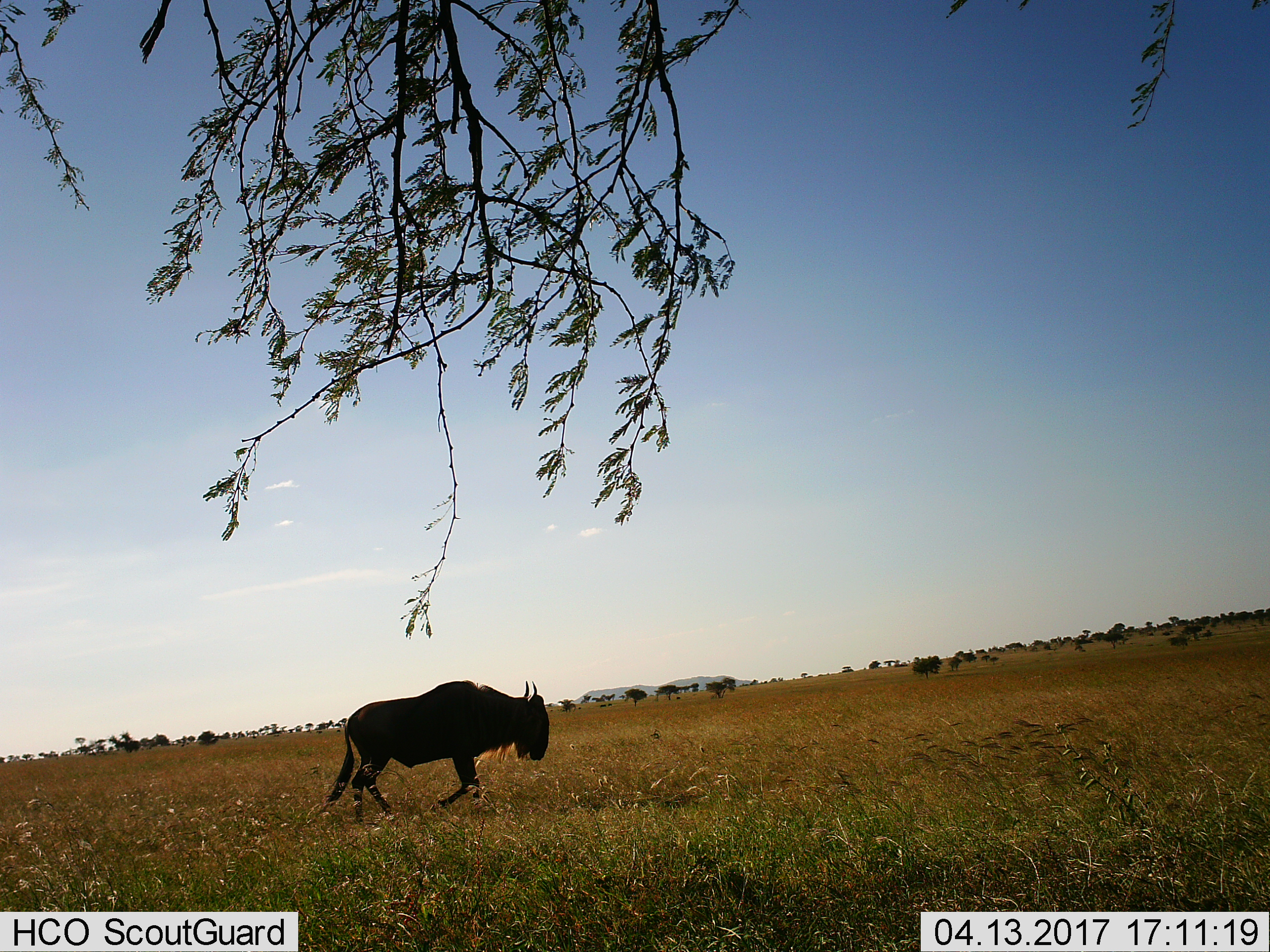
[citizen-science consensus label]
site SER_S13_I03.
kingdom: Animalia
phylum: Chordata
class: Mammalia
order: Artiodactyla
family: Bovidae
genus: Connochaetes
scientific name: Connochaetes taurinus taurinus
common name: blue wildebeest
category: wildebeestblue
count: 1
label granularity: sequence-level